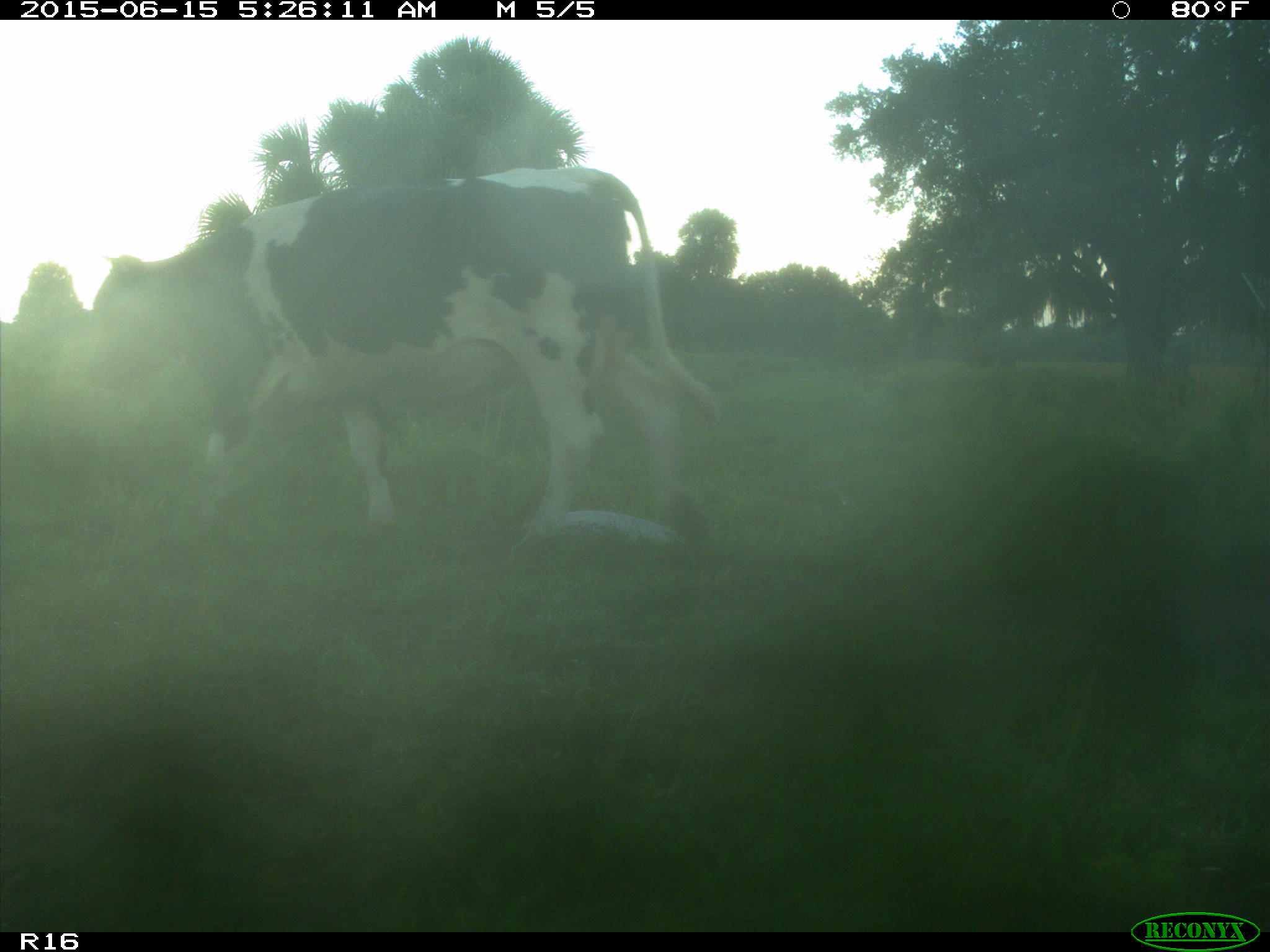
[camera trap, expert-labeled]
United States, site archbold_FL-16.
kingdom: Animalia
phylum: Chordata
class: Mammalia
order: Artiodactyla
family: Bovidae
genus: Bos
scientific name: Bos taurus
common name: domestic cow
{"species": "Bos taurus (domestic cow)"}